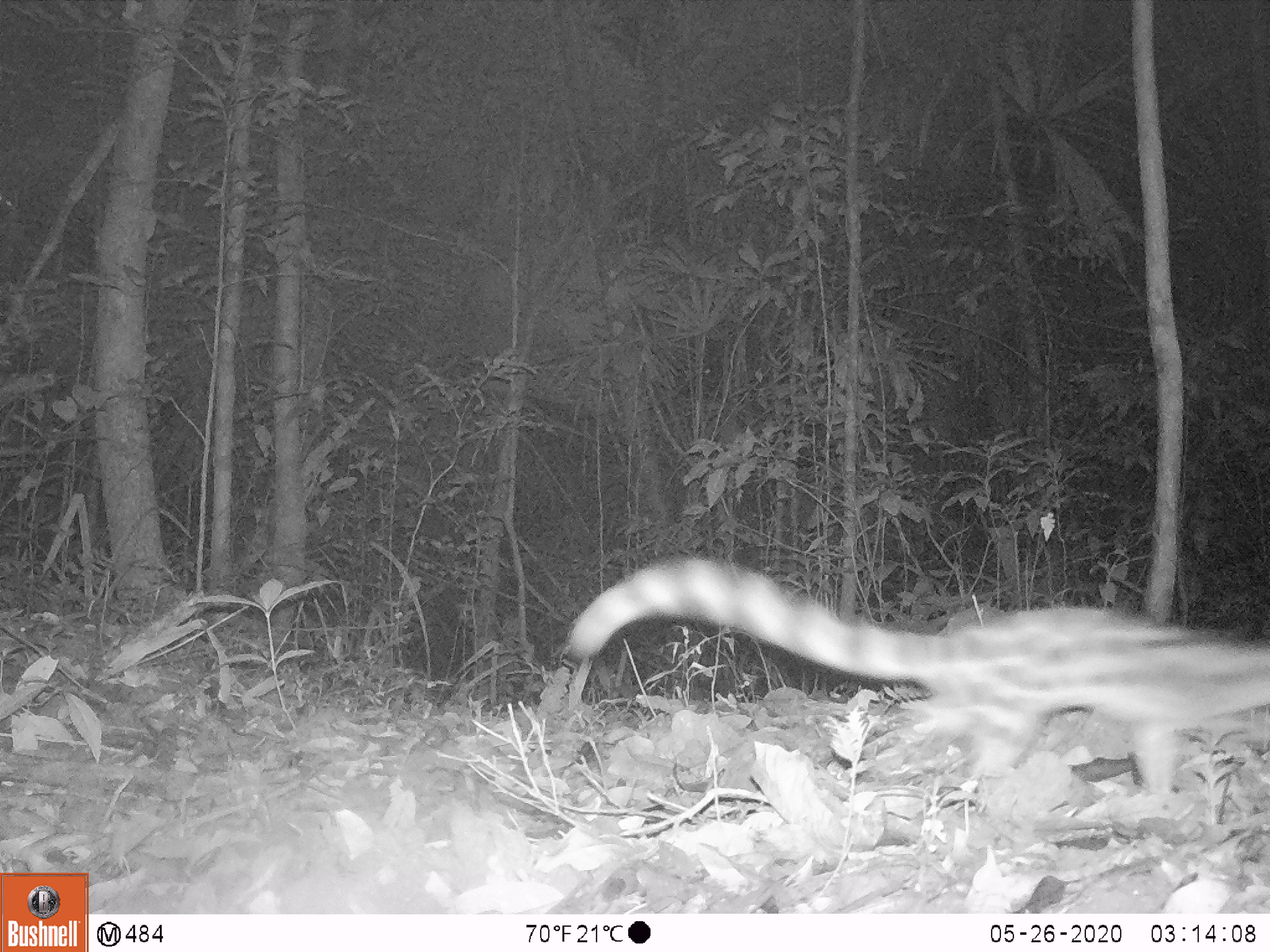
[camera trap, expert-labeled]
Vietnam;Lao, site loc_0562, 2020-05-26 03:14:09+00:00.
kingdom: Animalia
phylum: Chordata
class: Mammalia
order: Carnivora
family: Prionodontidae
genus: Prionodon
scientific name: Prionodon pardicolor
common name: spotted linsang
Spotted linsang (Prionodon pardicolor). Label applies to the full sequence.